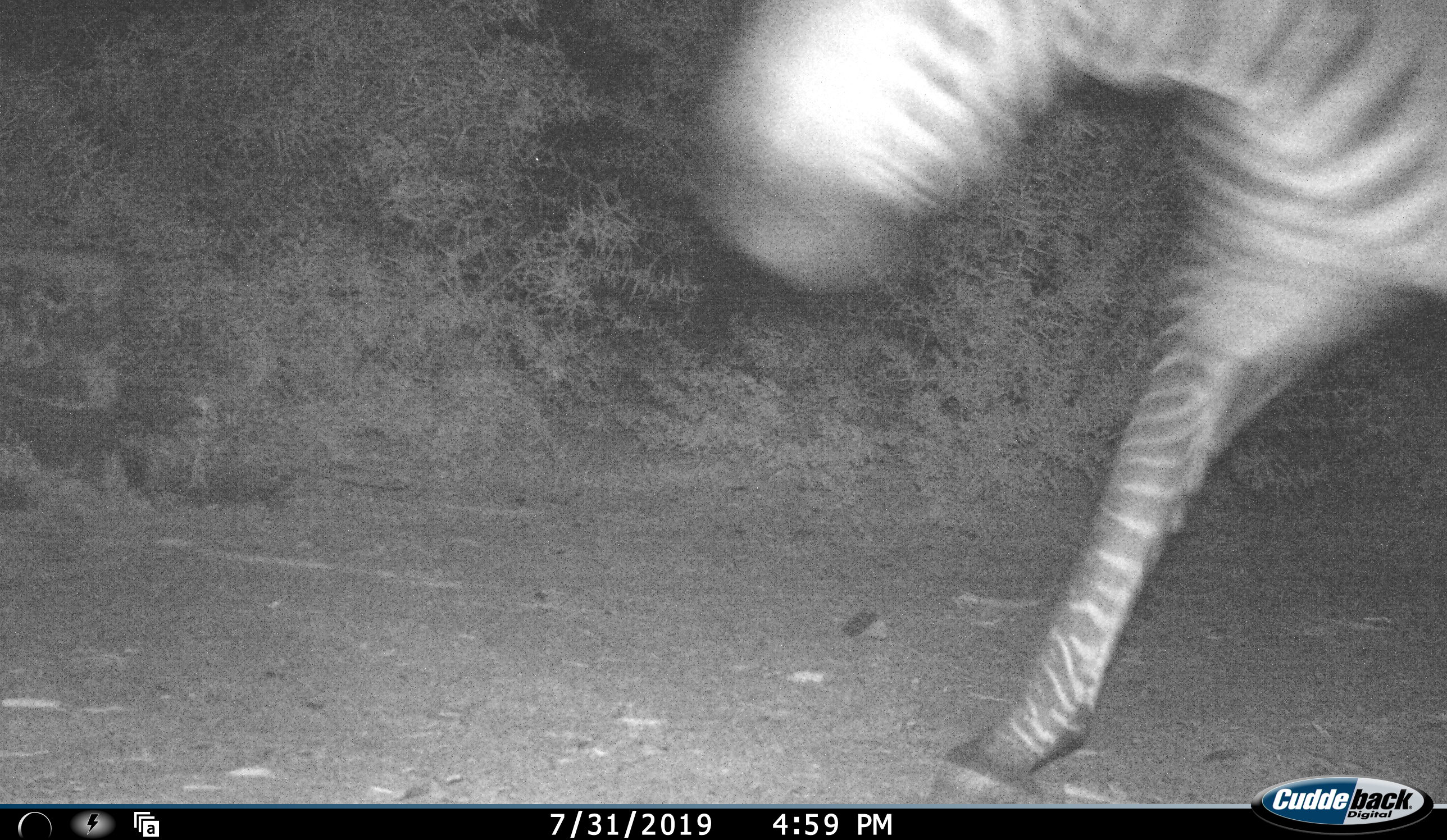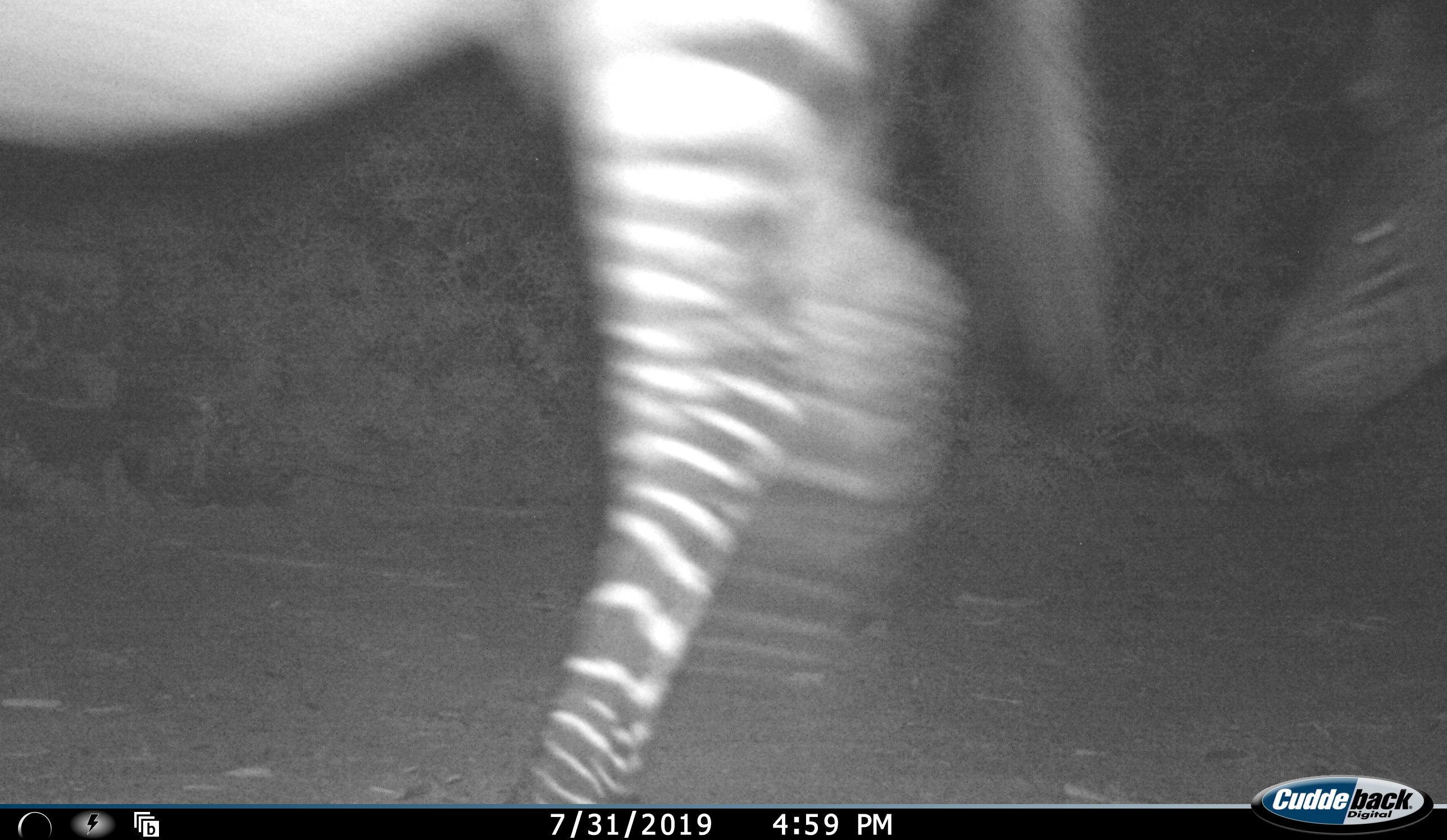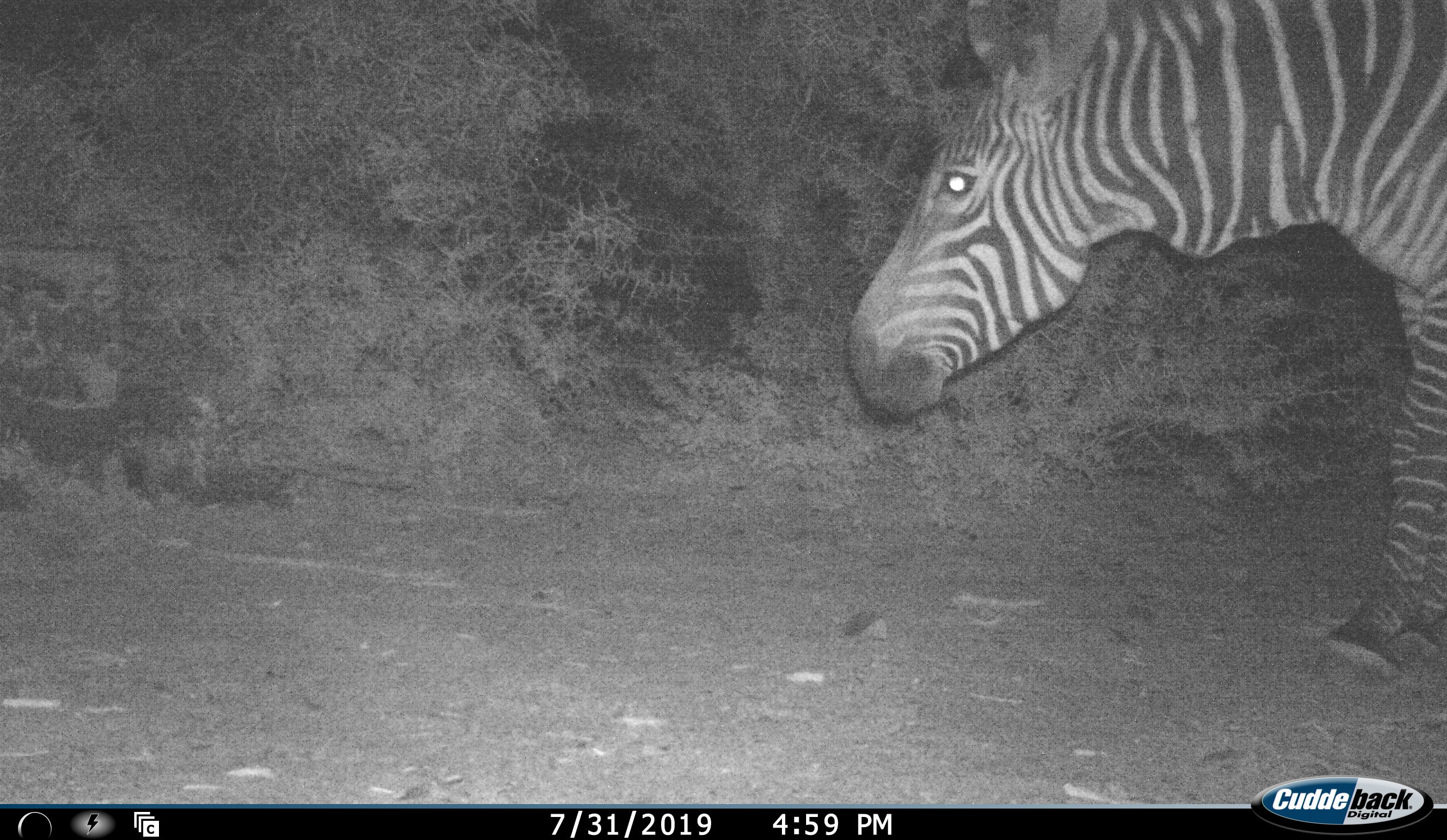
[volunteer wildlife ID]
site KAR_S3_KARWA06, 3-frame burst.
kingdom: Animalia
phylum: Chordata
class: Mammalia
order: Perissodactyla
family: Equidae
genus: Equus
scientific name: Equus zebra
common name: mountain zebra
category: zebramountain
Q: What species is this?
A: Zebramountain (mountain zebra) (Equus zebra).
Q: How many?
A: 2.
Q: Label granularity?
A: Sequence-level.